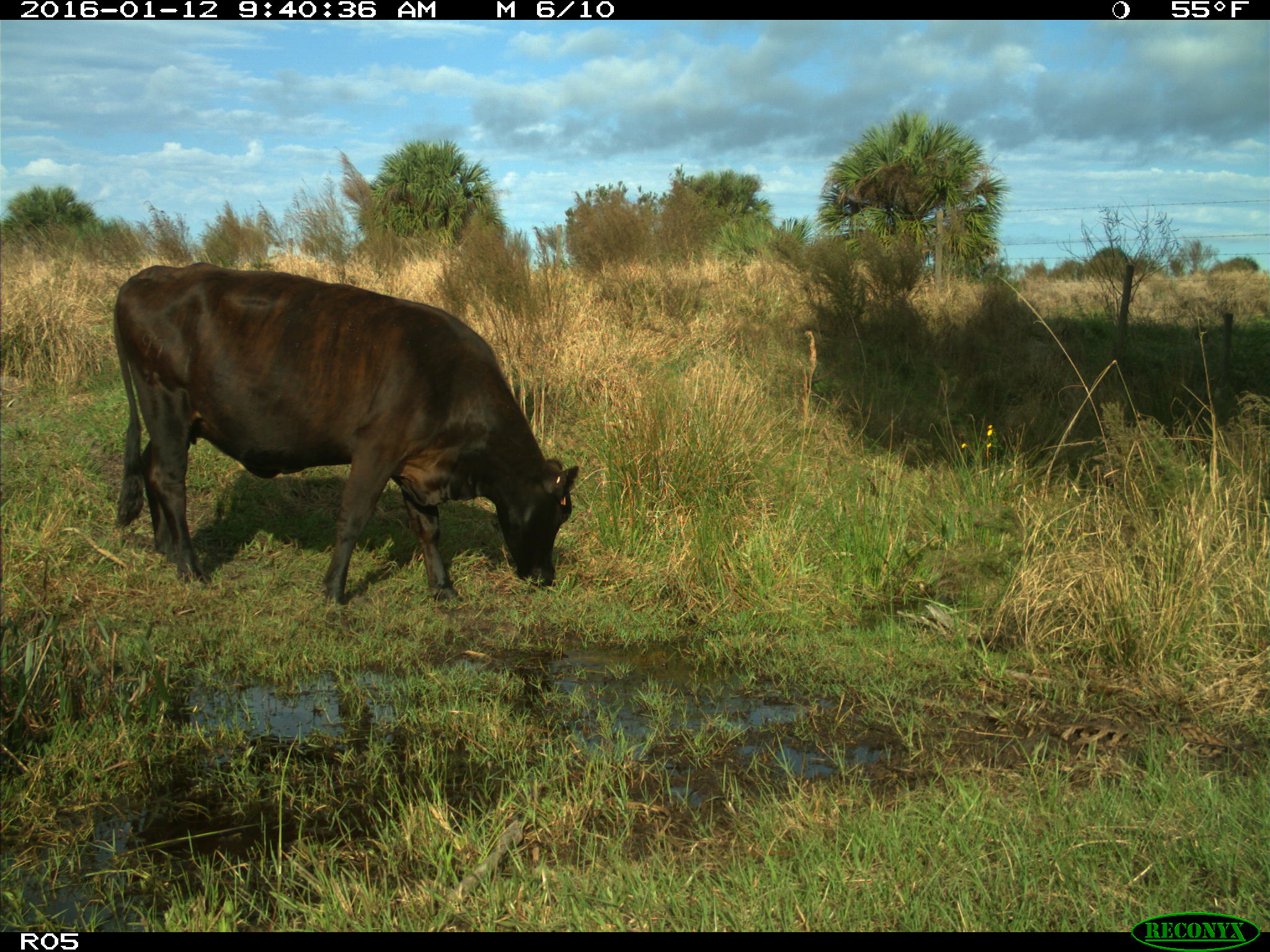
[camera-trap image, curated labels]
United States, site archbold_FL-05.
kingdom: Animalia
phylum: Chordata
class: Mammalia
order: Artiodactyla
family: Bovidae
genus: Bos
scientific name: Bos taurus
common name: domestic cow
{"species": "Bos taurus (domestic cow)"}